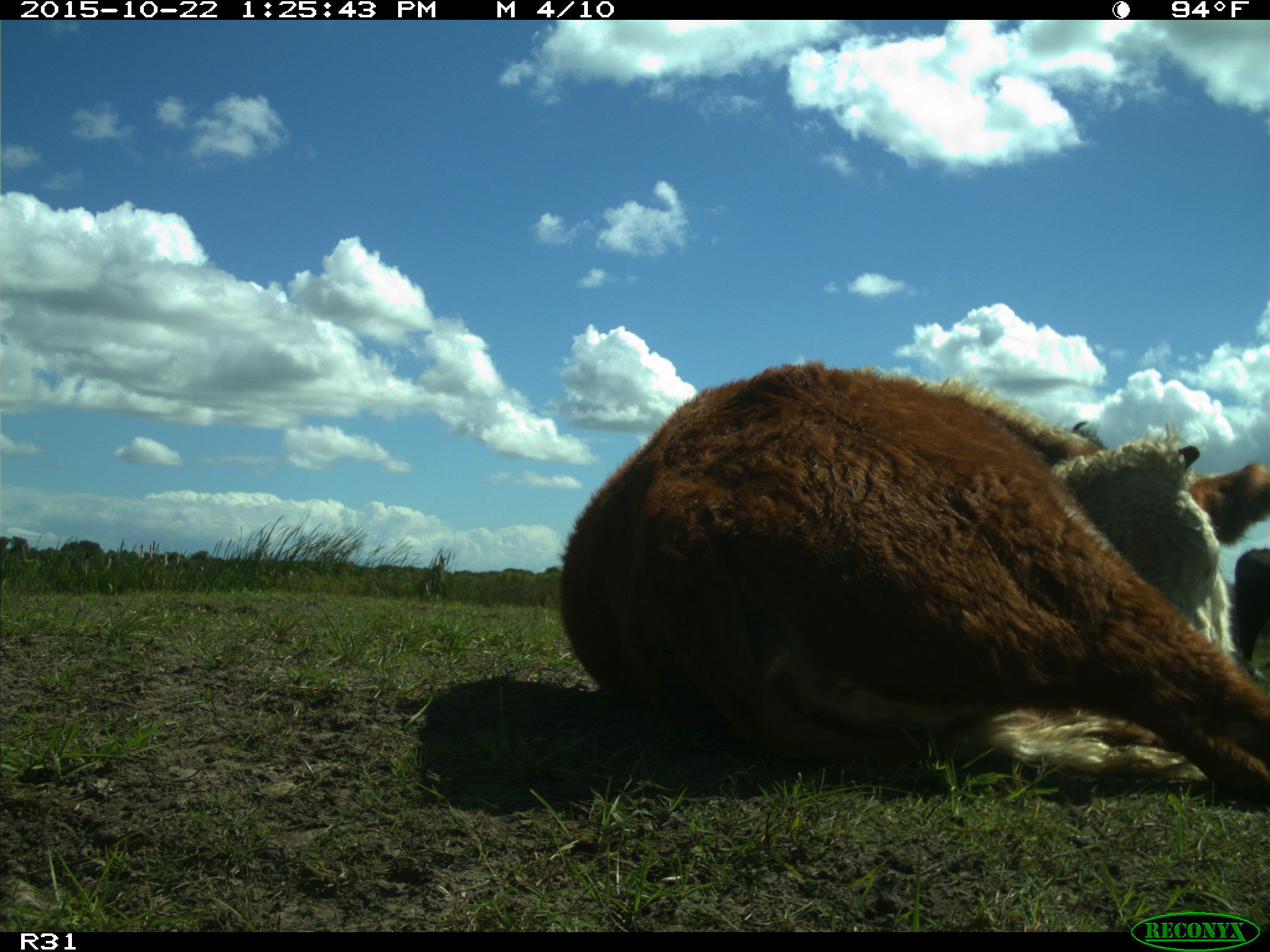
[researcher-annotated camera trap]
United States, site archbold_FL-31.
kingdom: Animalia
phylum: Chordata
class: Mammalia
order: Artiodactyla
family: Bovidae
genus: Bos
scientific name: Bos taurus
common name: domestic cow